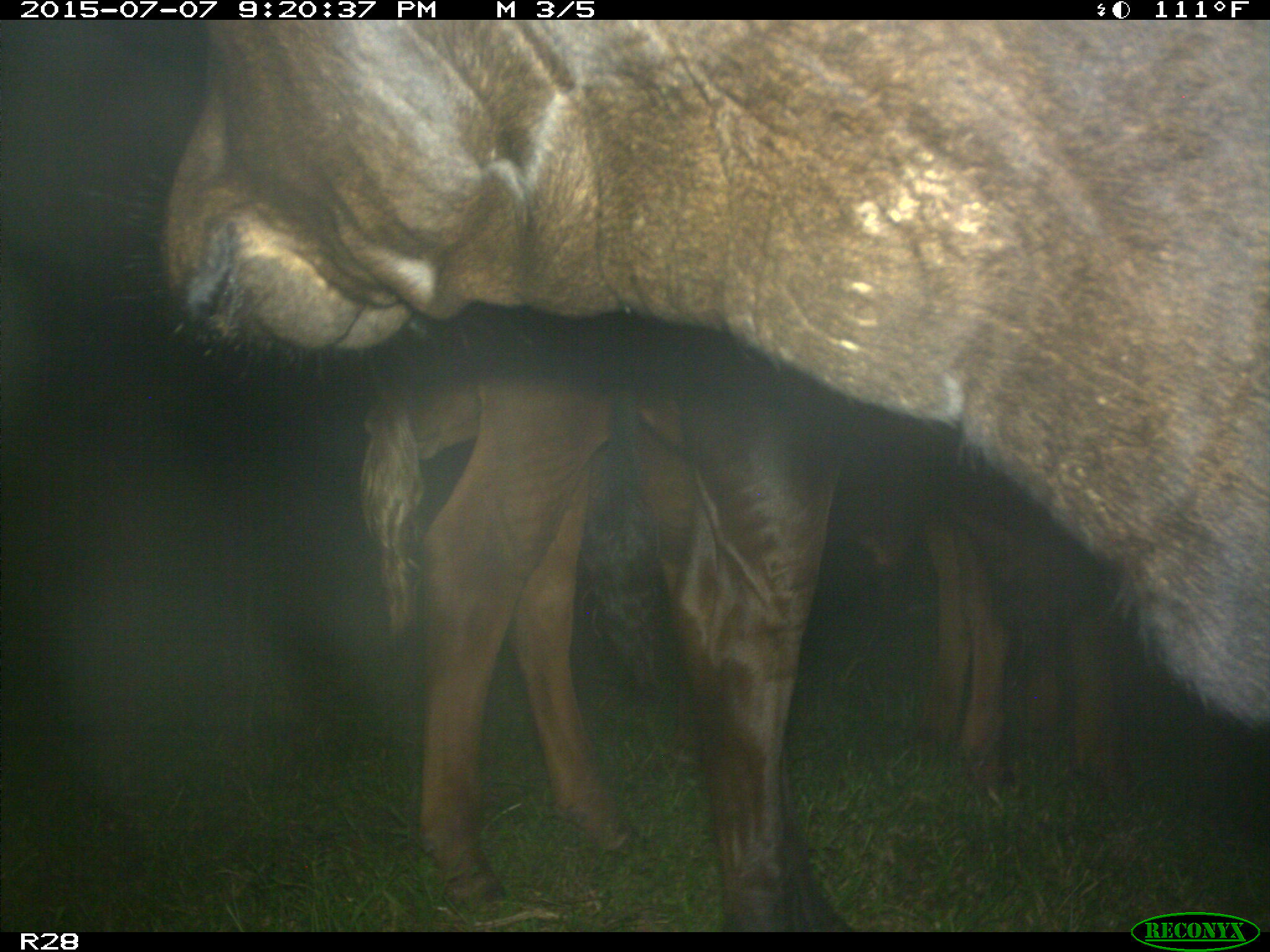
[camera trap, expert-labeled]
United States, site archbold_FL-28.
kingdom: Animalia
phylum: Chordata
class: Mammalia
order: Artiodactyla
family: Bovidae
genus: Bos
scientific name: Bos taurus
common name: domestic cow